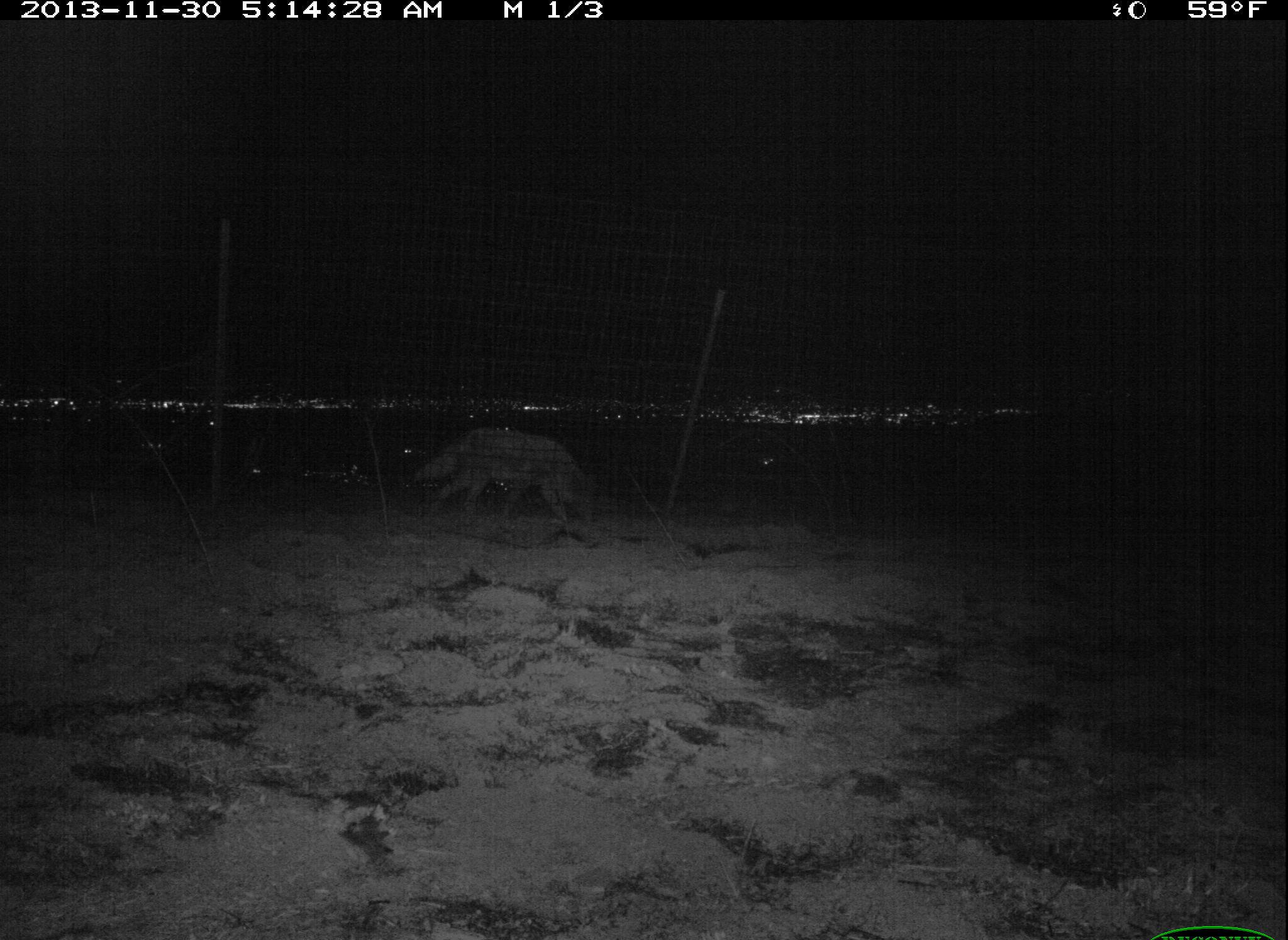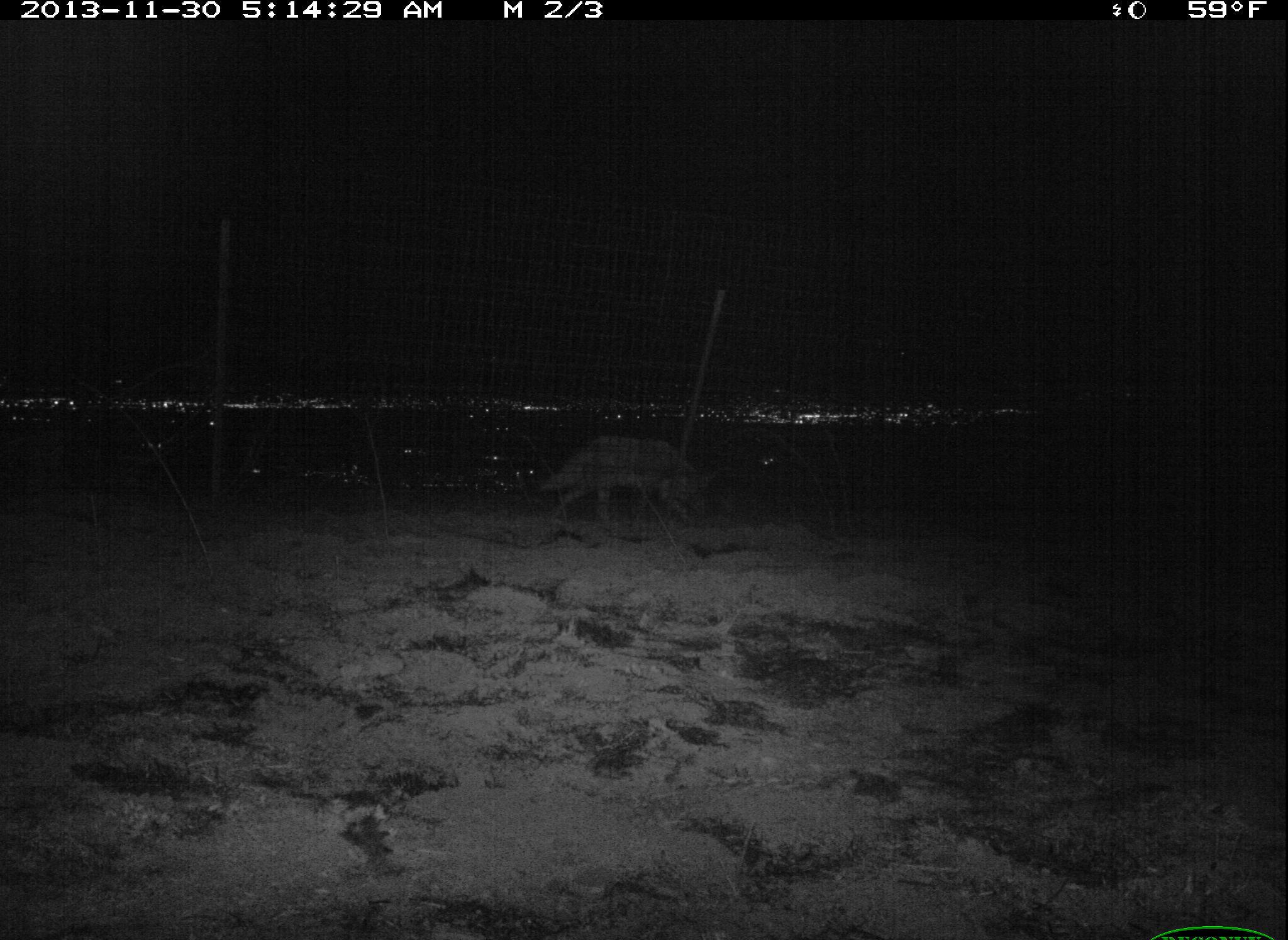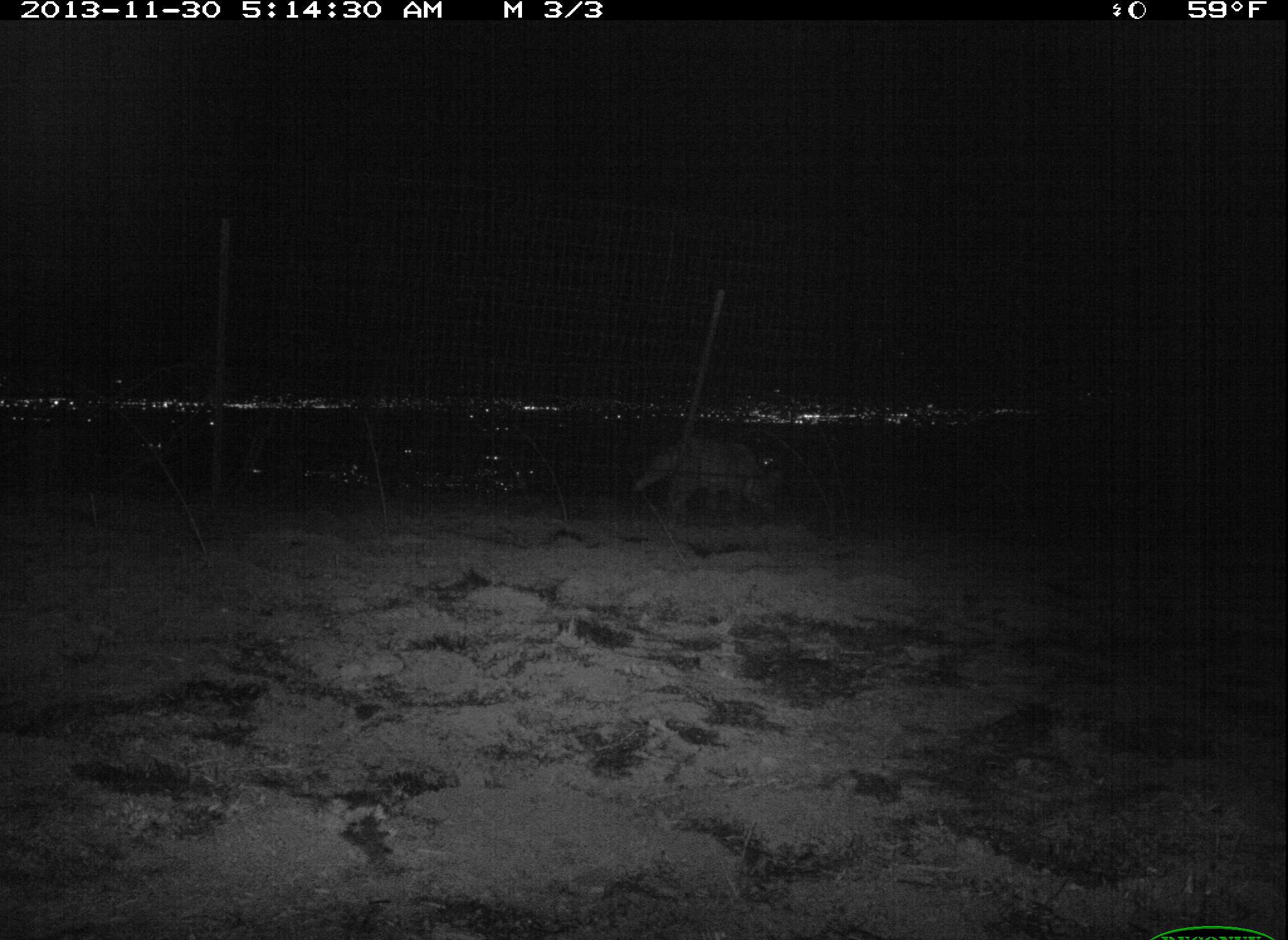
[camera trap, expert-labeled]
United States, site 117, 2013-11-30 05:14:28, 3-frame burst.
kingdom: Animalia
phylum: Chordata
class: Mammalia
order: Carnivora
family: Canidae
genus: Canis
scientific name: Canis latrans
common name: coyote